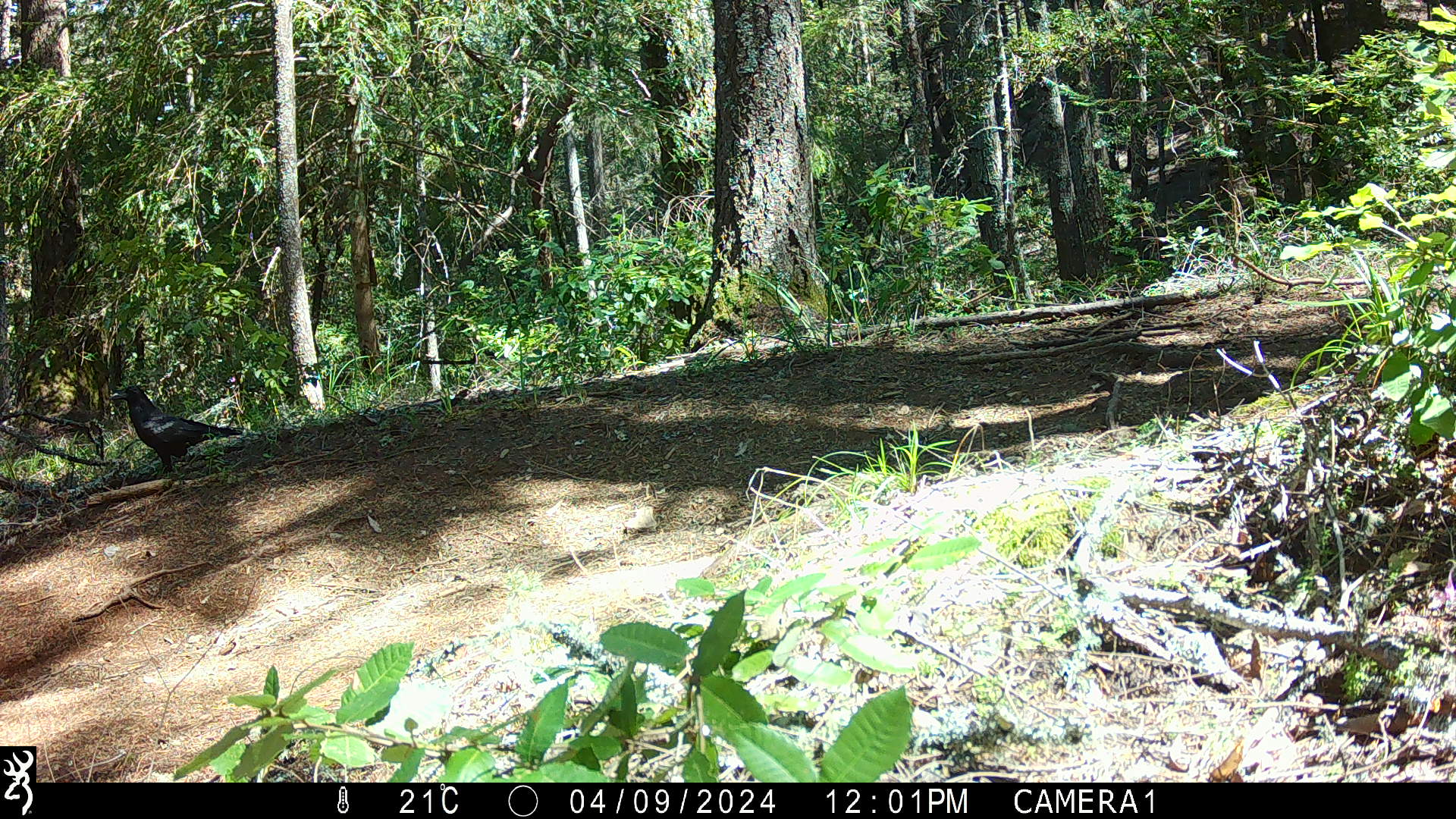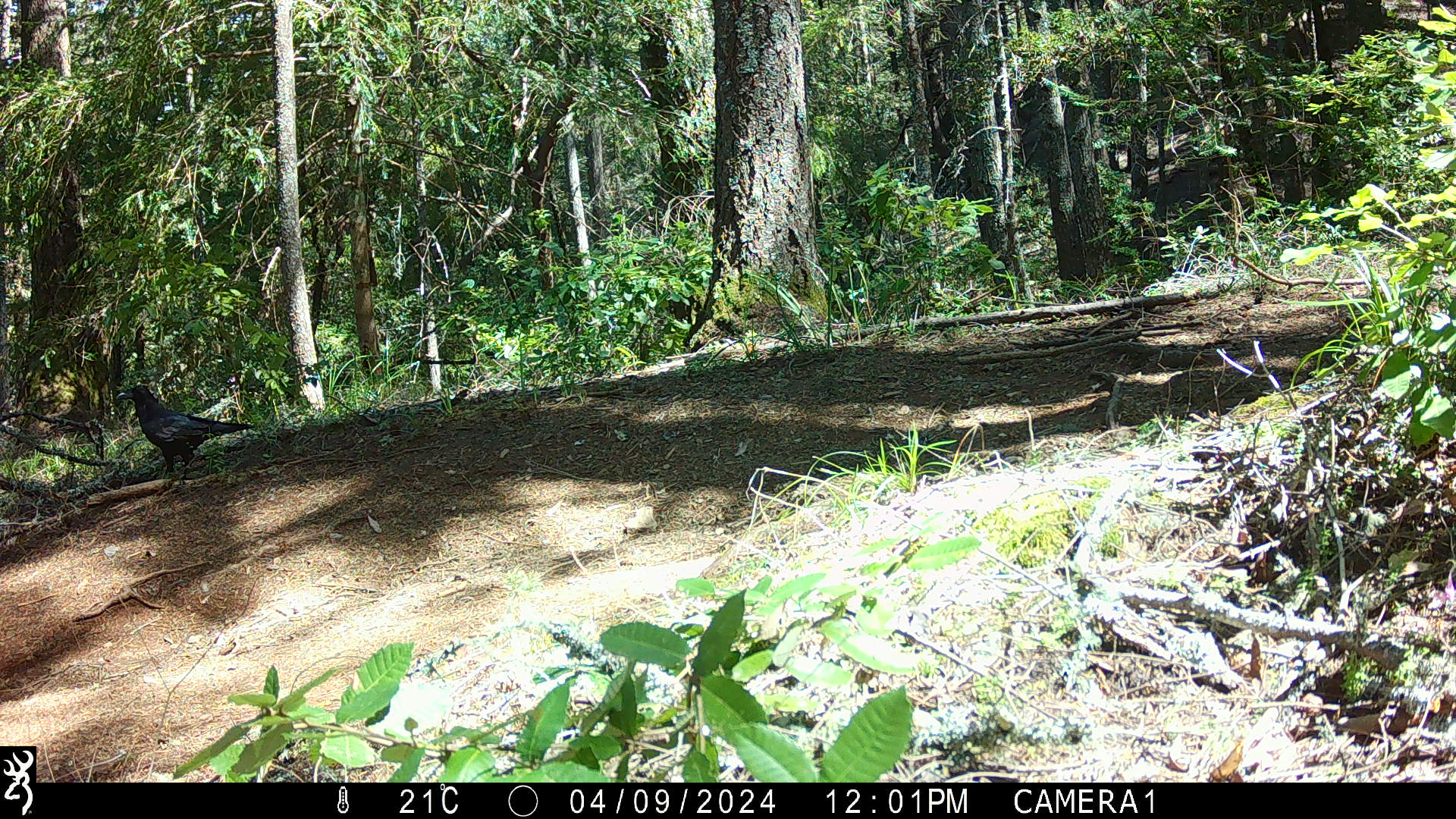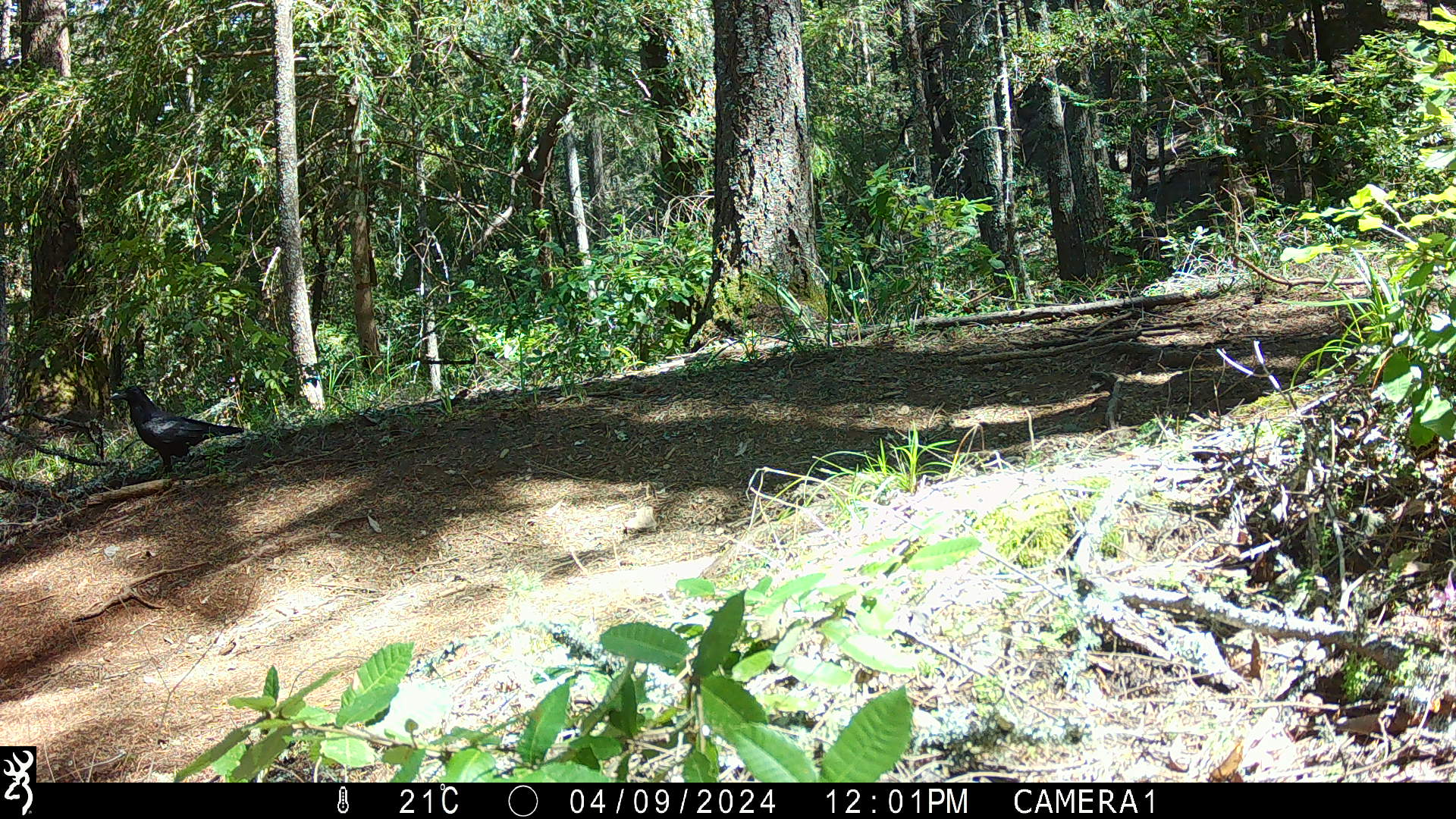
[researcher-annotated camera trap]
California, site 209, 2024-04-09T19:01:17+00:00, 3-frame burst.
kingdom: Animalia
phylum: Chordata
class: Aves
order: Passeriformes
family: Corvidae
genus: Corvus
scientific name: Corvus corax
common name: common raven